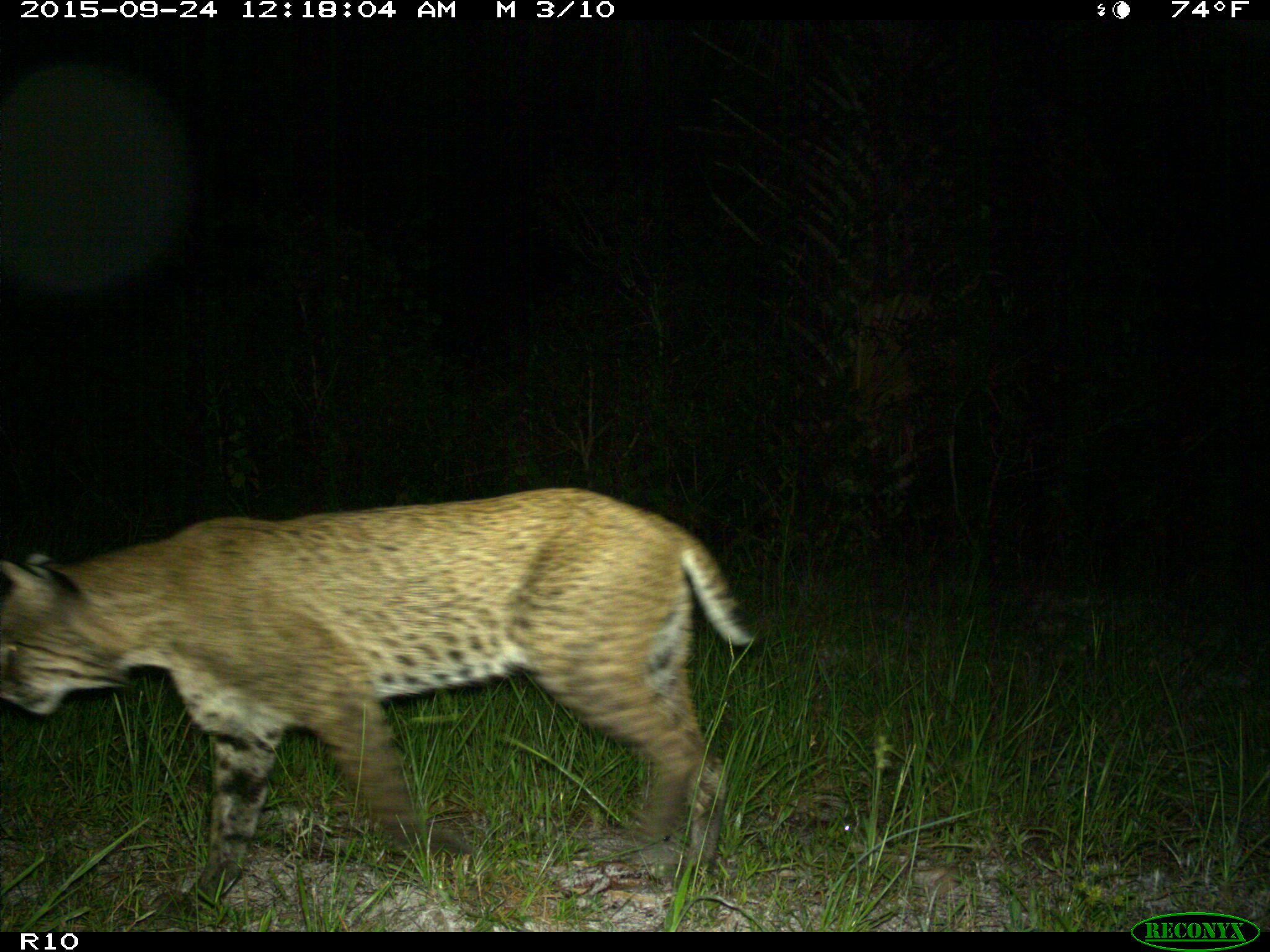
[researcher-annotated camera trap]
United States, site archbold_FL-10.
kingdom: Animalia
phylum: Chordata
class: Mammalia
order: Carnivora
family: Felidae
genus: Lynx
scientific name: Lynx rufus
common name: bobcat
Lynx rufus (bobcat).